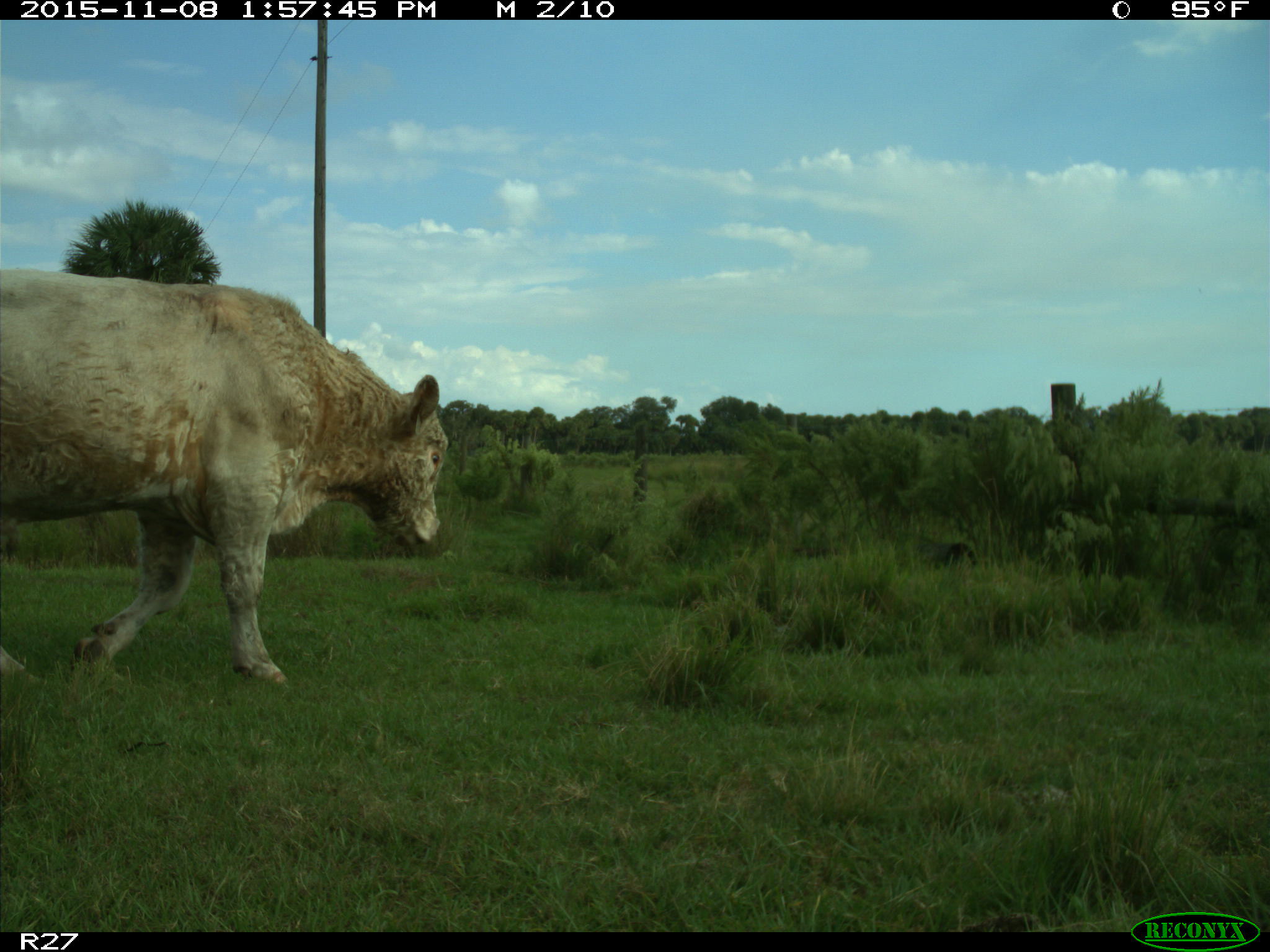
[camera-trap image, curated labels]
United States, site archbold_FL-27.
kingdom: Animalia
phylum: Chordata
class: Mammalia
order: Artiodactyla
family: Bovidae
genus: Bos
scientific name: Bos taurus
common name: domestic cow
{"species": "Bos taurus (domestic cow)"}